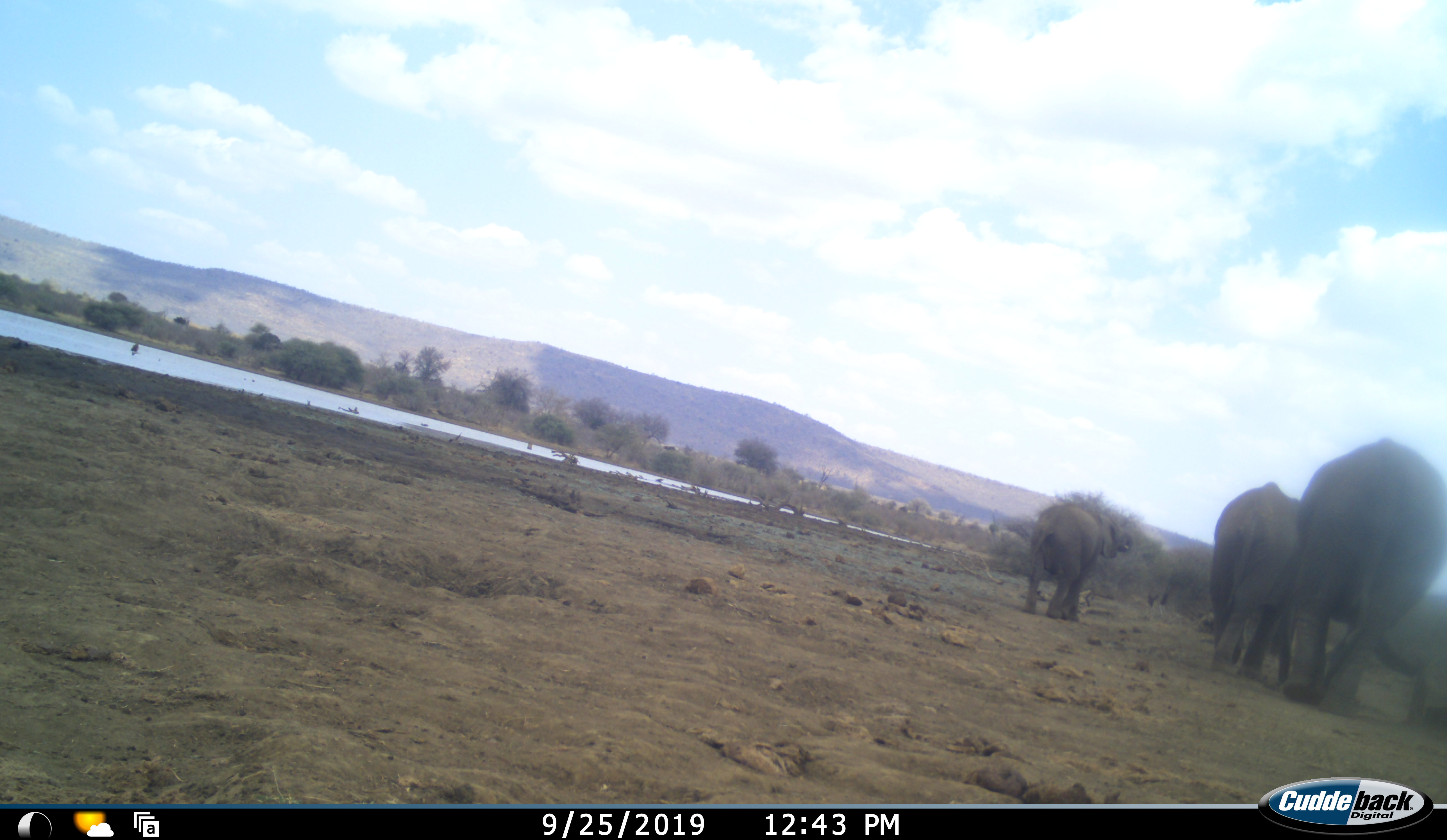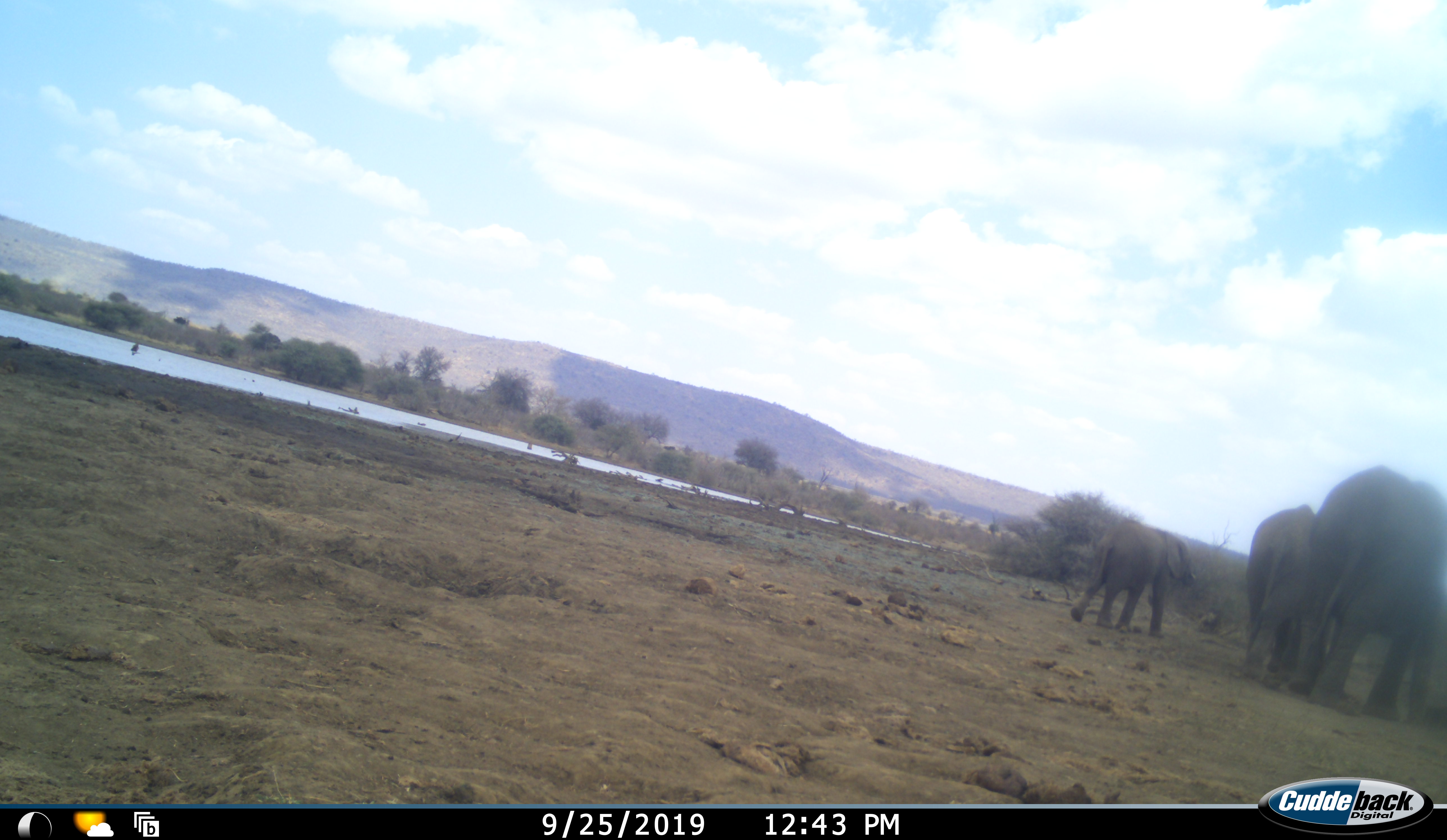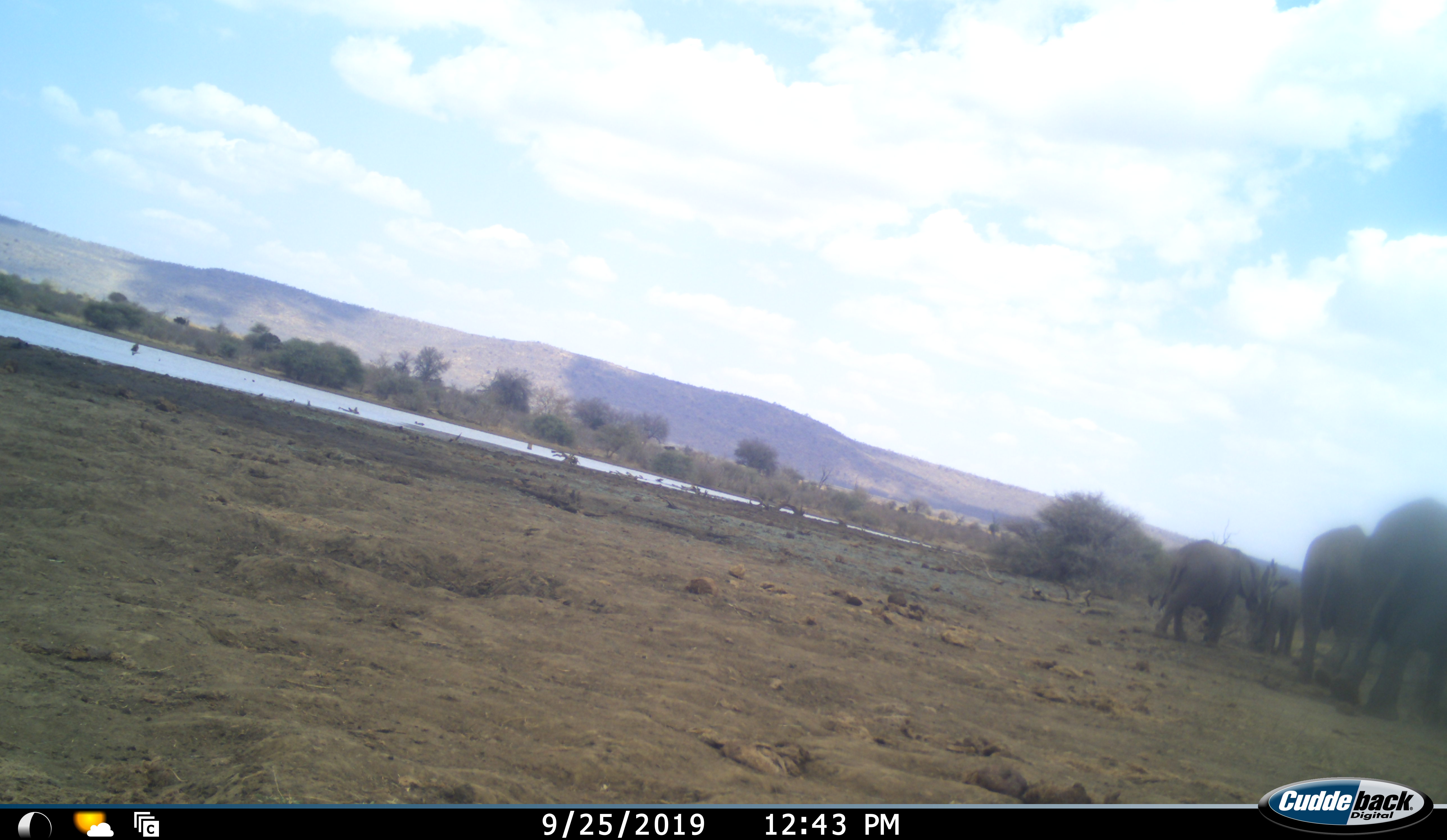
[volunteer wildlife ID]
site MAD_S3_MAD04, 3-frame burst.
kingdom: Animalia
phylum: Chordata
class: Mammalia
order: Proboscidea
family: Elephantidae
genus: Loxodonta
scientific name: Loxodonta africana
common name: african bush elephant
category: elephant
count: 4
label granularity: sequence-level